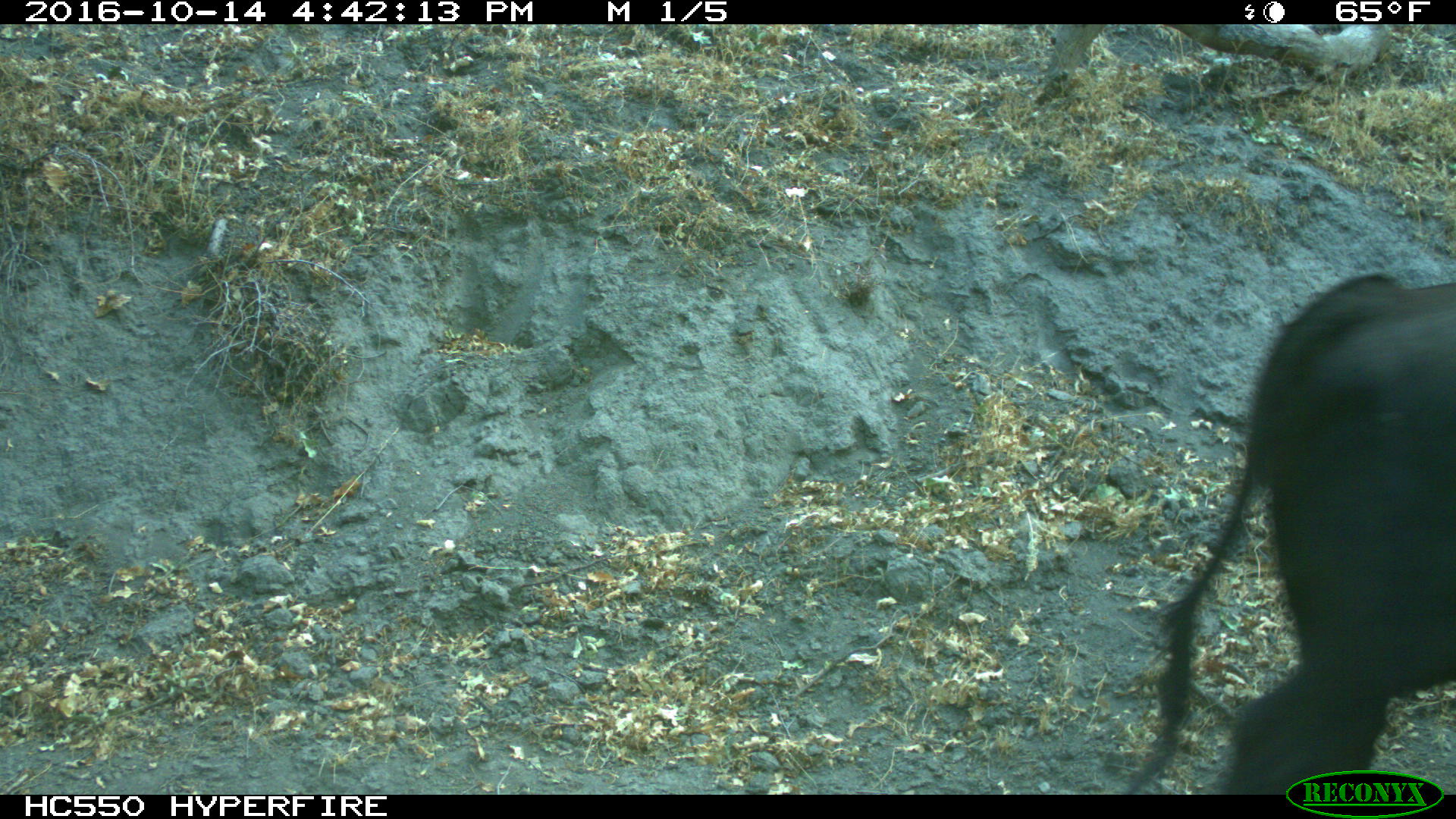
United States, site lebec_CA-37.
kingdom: Animalia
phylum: Chordata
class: Mammalia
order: Artiodactyla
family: Bovidae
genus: Bos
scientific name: Bos taurus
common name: domestic cow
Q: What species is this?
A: Bos taurus (domestic cow).